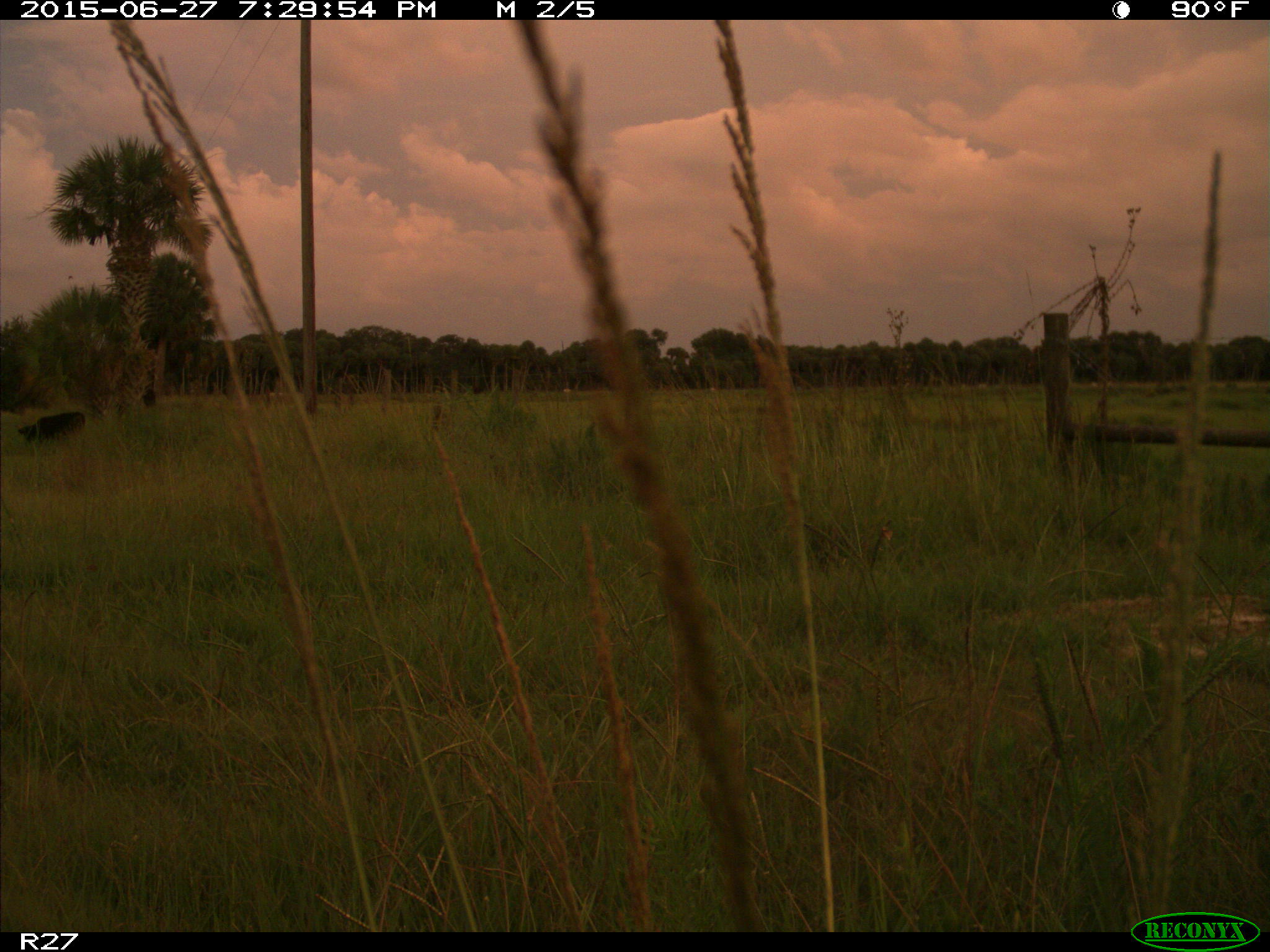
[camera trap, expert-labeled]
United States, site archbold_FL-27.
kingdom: Animalia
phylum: Chordata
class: Mammalia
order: Artiodactyla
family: Bovidae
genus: Bos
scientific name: Bos taurus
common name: domestic cow